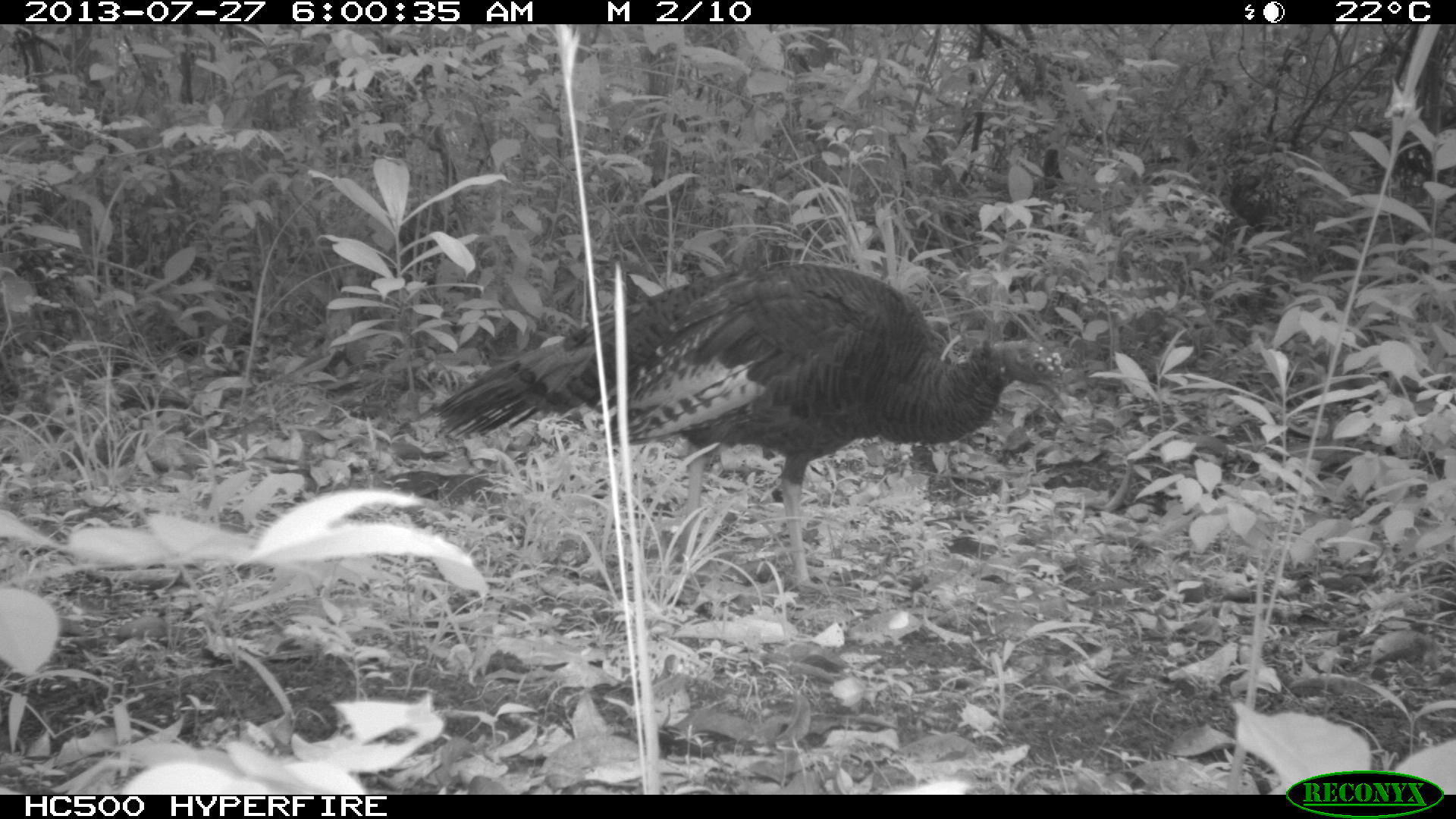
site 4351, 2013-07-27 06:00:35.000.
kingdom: Animalia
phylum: Chordata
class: Aves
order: Galliformes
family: Phasianidae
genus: Meleagris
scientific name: Meleagris ocellata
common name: ocellated turkey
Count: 1.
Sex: female.